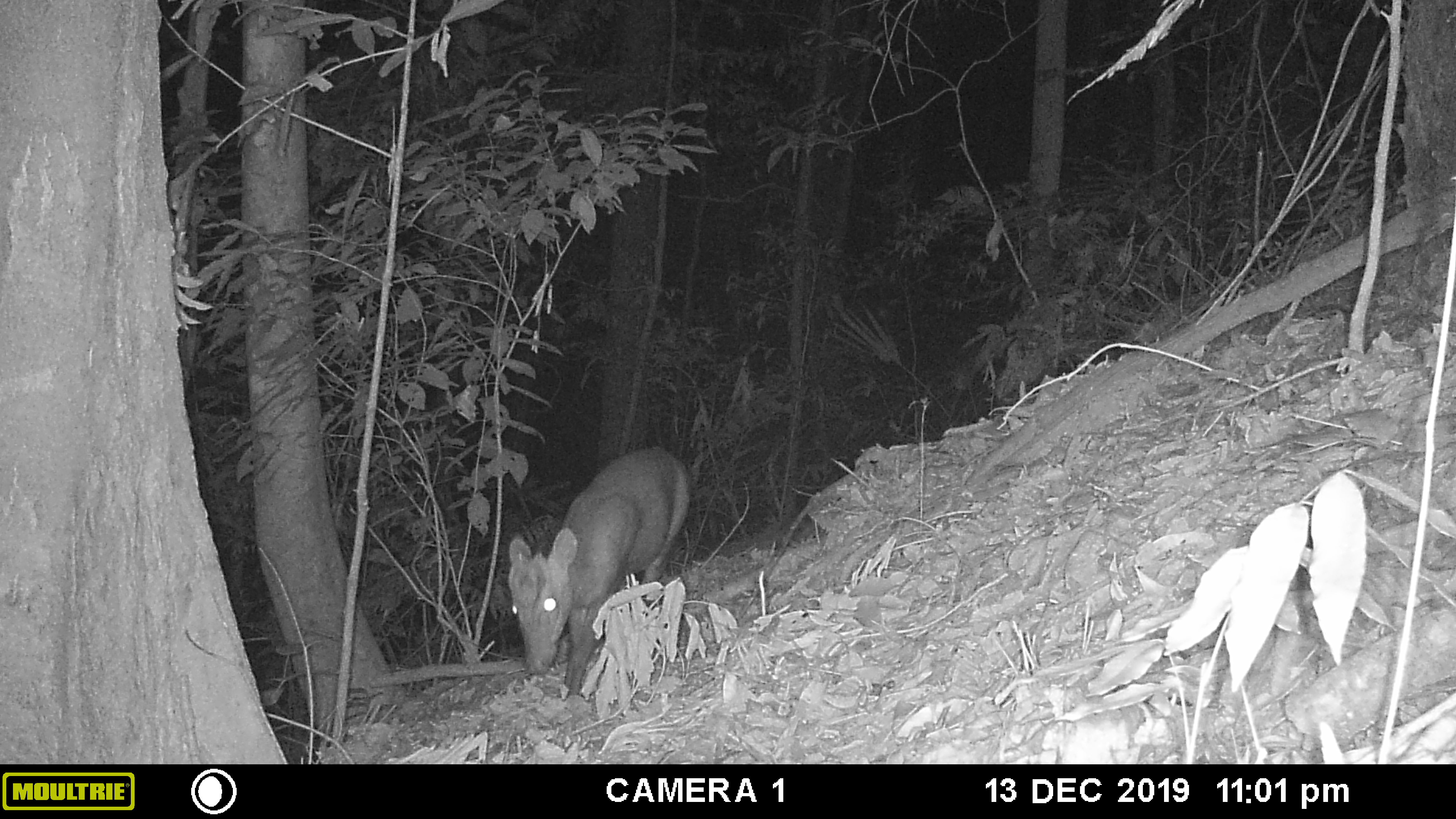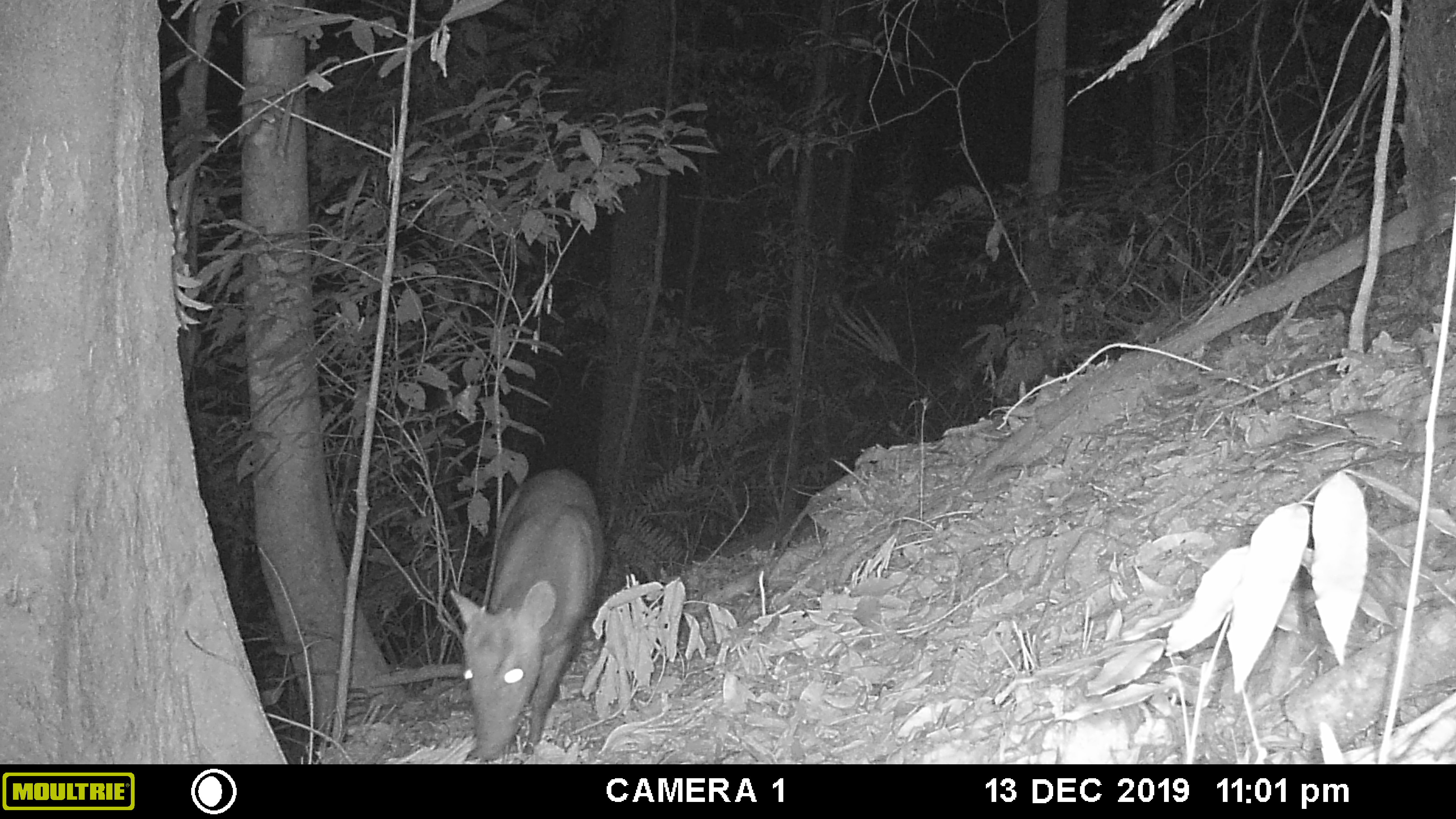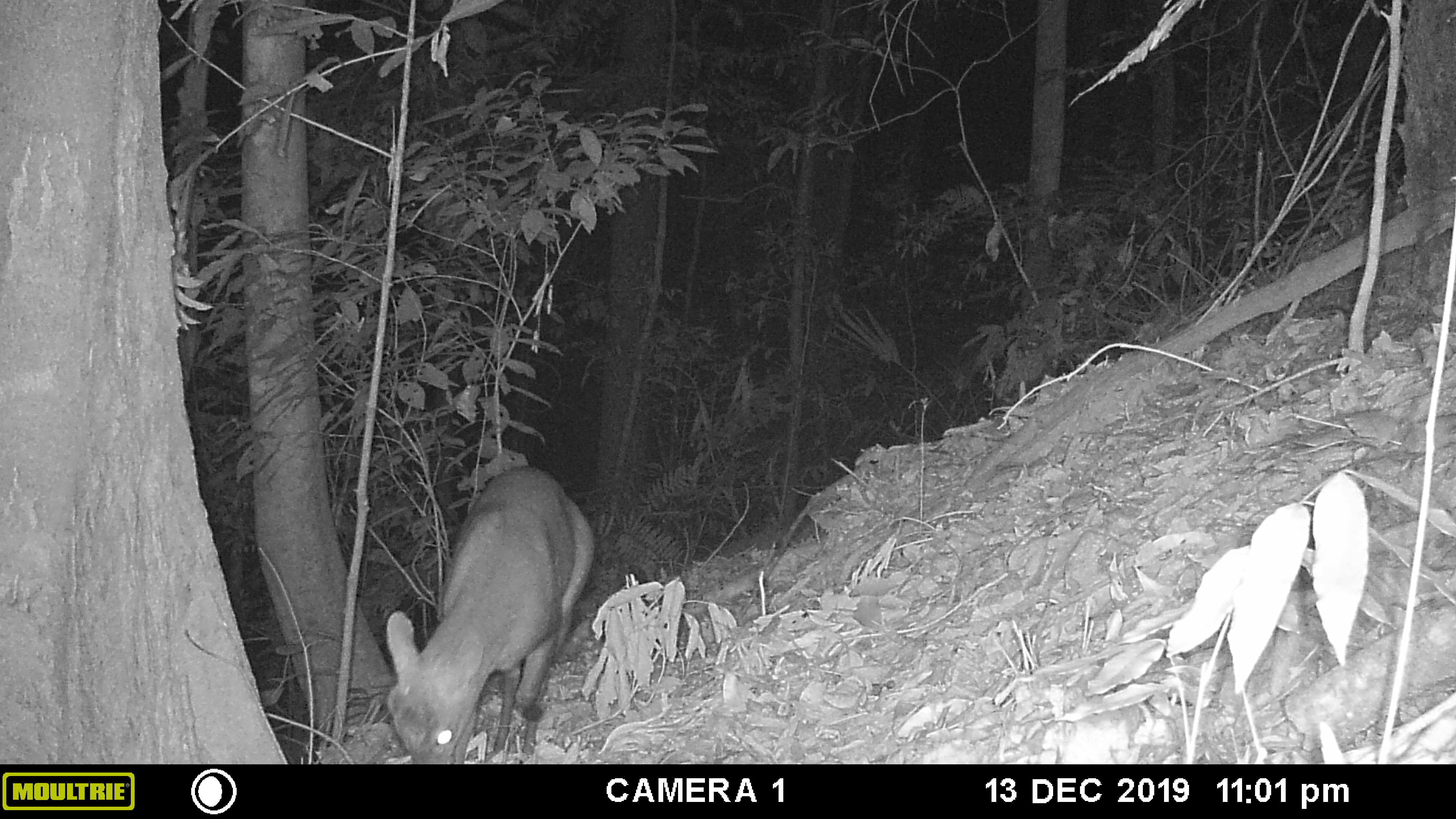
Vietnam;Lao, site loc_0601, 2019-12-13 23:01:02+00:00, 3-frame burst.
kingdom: Animalia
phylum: Chordata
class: Mammalia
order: Artiodactyla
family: Cervidae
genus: Muntiacus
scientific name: Muntiacus rooseveltorum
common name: roosevelt's muntjac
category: roosevelts muntjac group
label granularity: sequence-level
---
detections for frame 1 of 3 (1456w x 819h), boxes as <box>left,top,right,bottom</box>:
roosevelts muntjac group: <box>507,446,690,694</box>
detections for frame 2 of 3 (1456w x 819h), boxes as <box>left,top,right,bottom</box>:
roosevelts muntjac group: <box>450,469,604,758</box>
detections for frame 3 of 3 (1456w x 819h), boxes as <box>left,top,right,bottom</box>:
roosevelts muntjac group: <box>386,467,593,764</box>